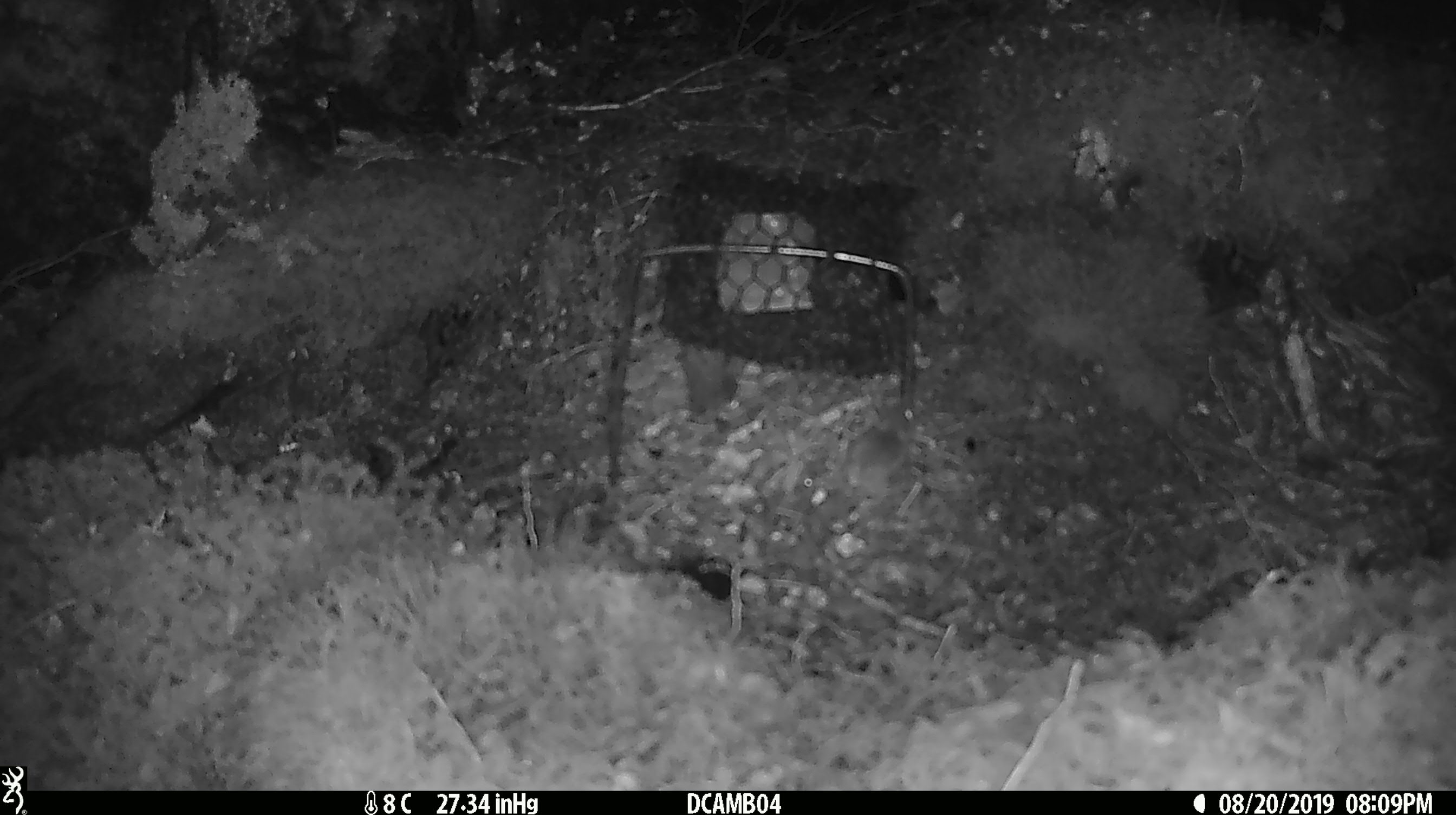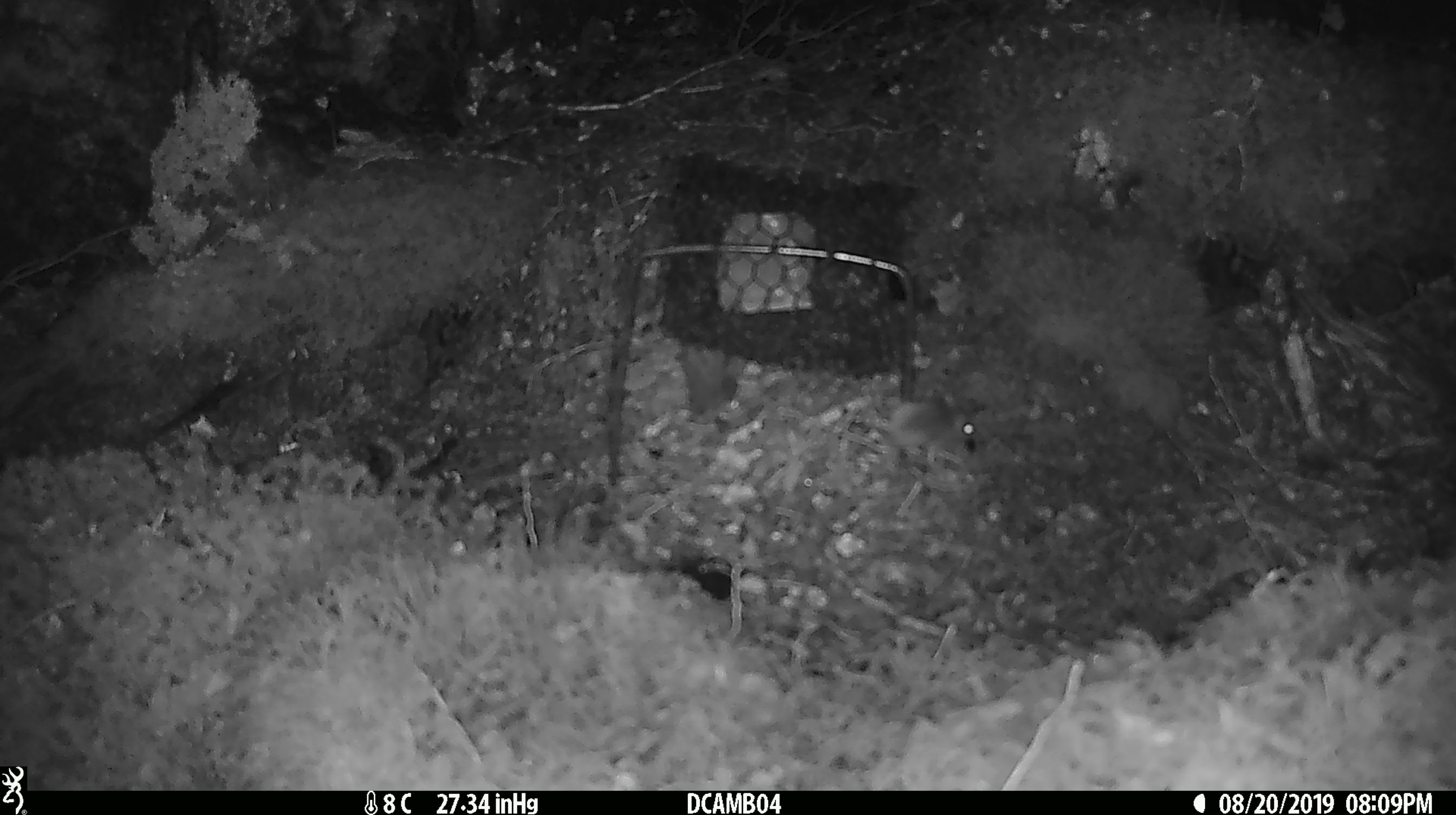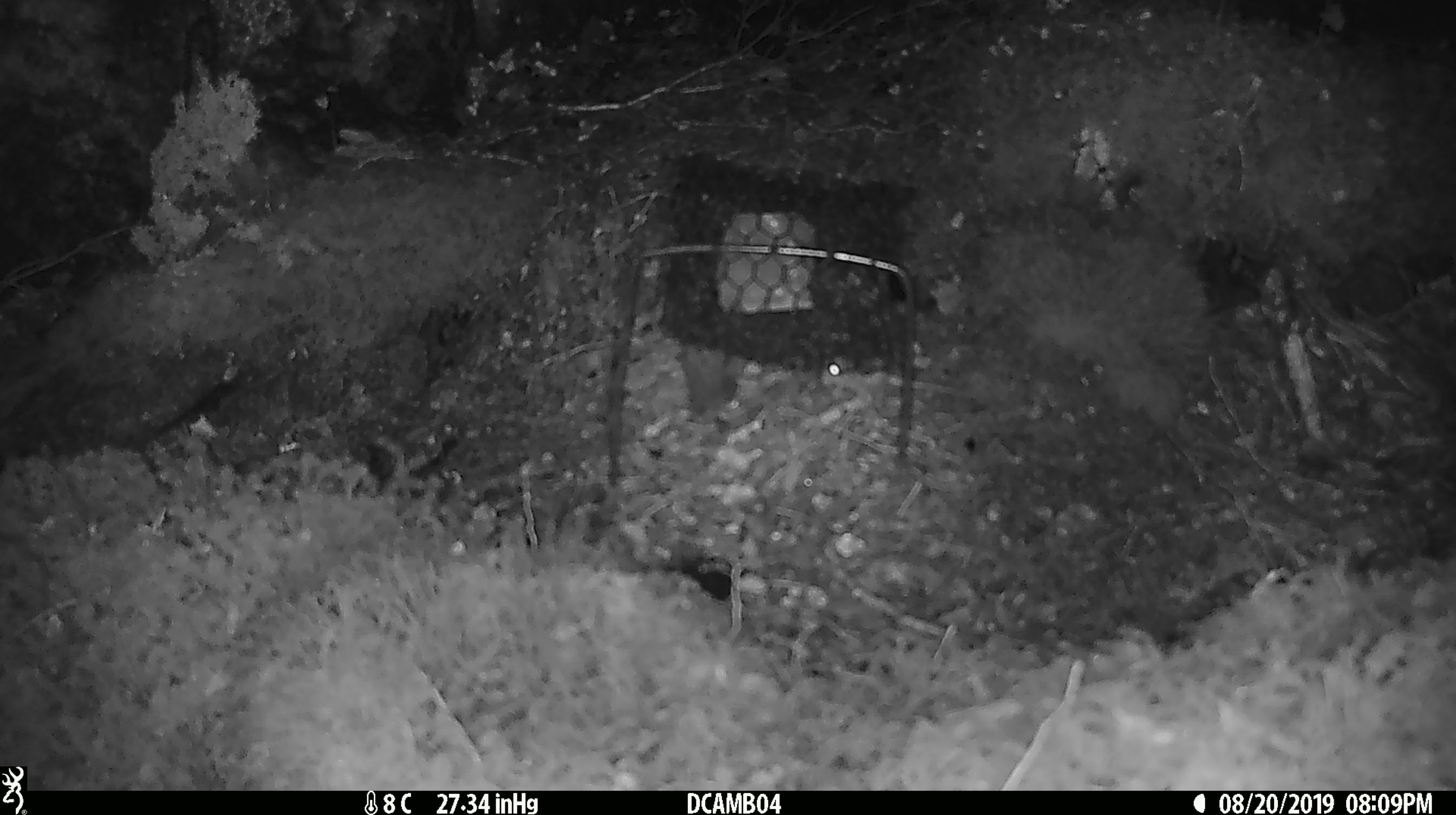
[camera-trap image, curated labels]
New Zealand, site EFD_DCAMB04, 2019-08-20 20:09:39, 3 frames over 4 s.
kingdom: Animalia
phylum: Chordata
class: Mammalia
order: Rodentia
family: Muridae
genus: Mus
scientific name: Mus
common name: mouse